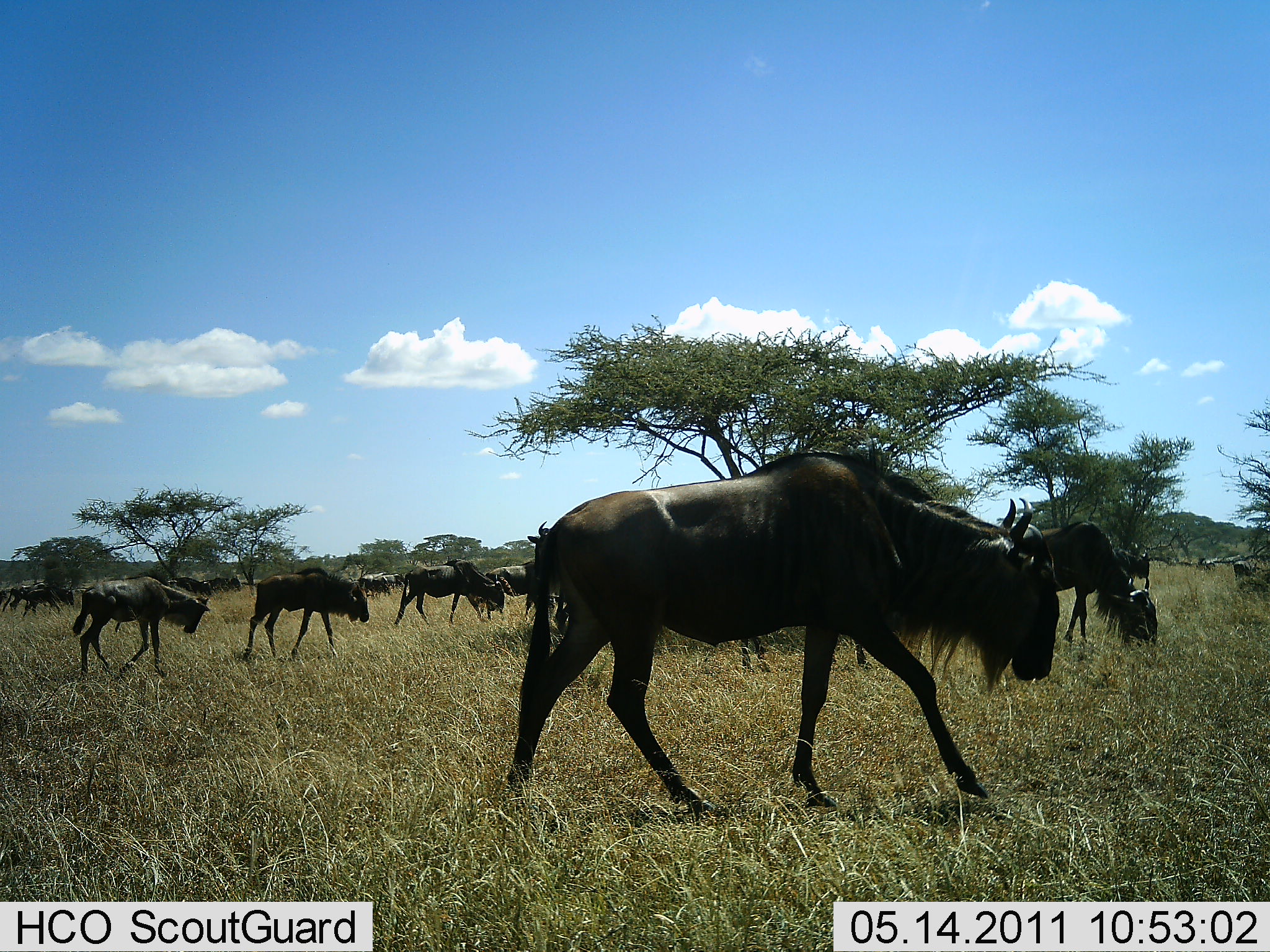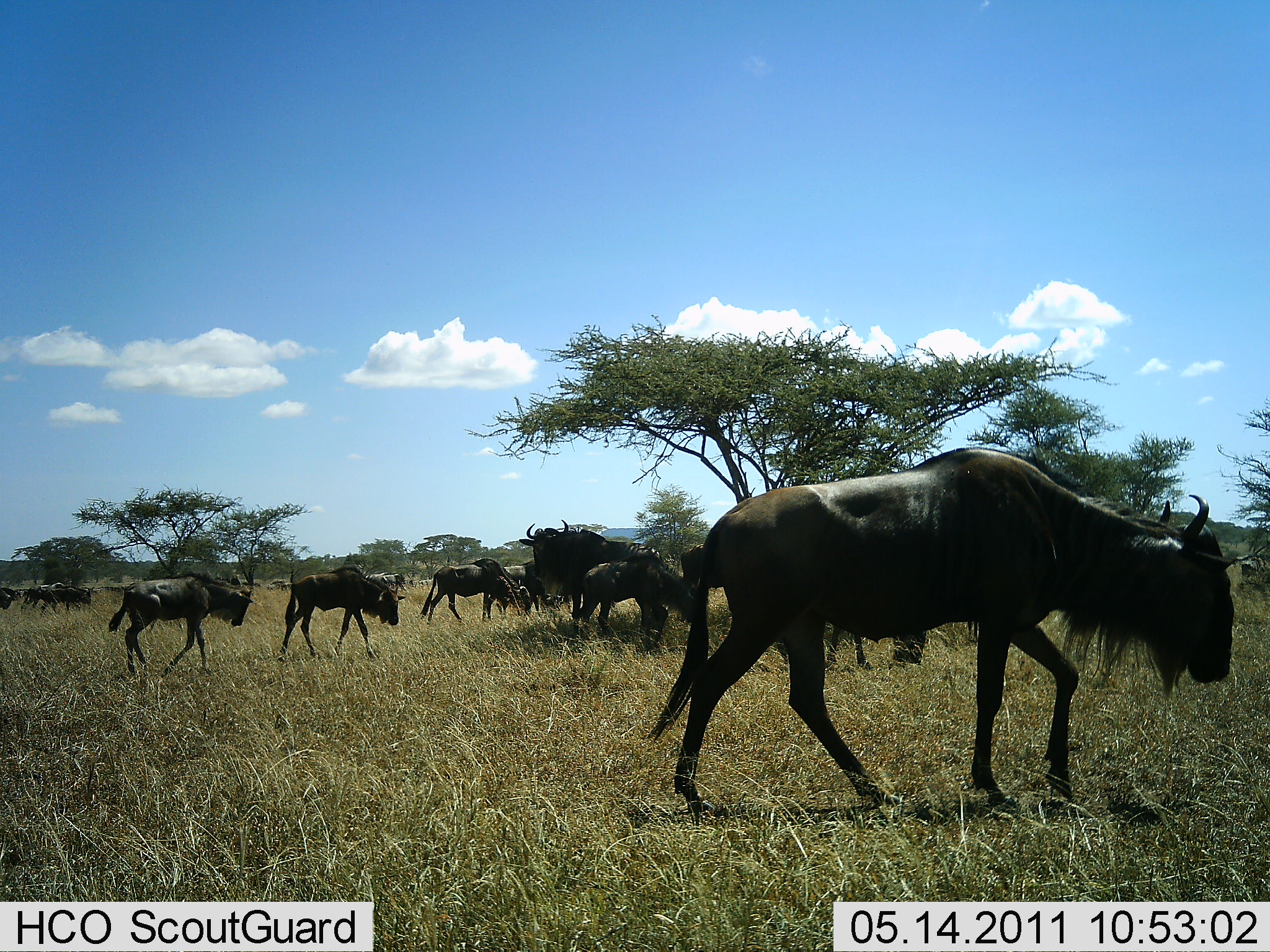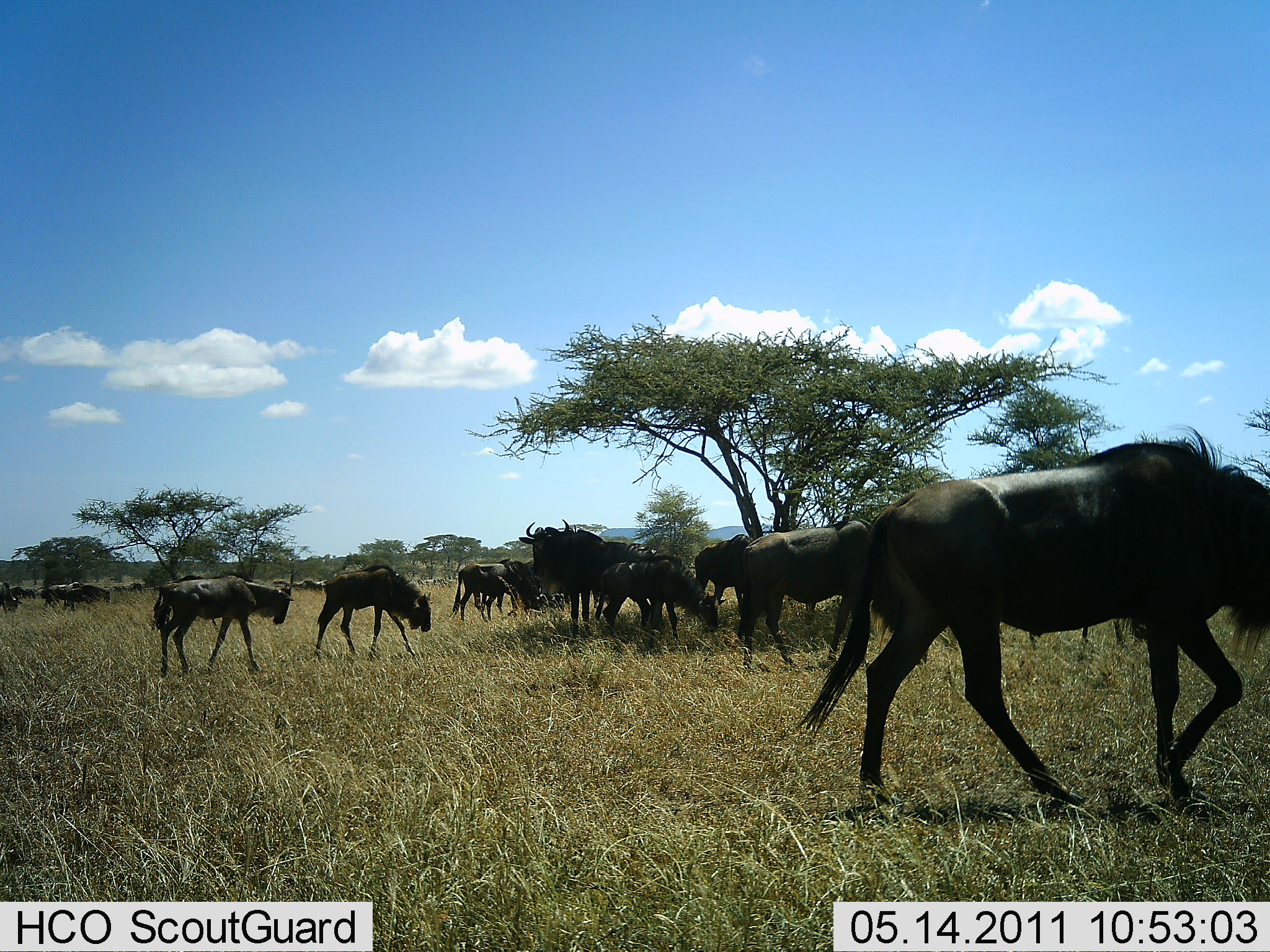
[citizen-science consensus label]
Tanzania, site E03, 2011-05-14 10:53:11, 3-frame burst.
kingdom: Animalia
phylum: Chordata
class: Mammalia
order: Artiodactyla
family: Bovidae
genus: Connochaetes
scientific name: Connochaetes taurinus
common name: blue wildebeest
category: wildebeest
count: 11-50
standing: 0%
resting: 0%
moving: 100%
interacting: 0%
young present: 14%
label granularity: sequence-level